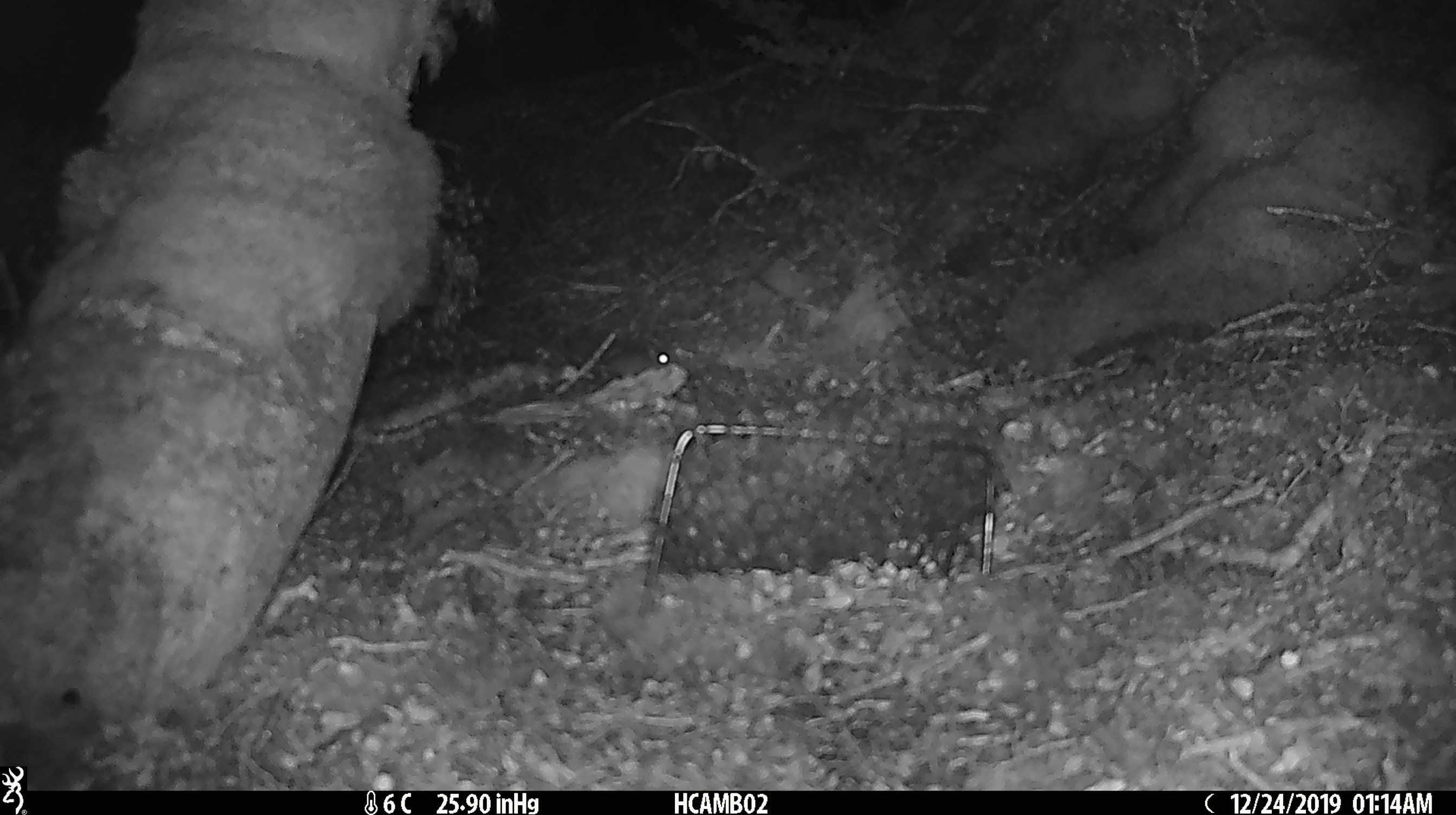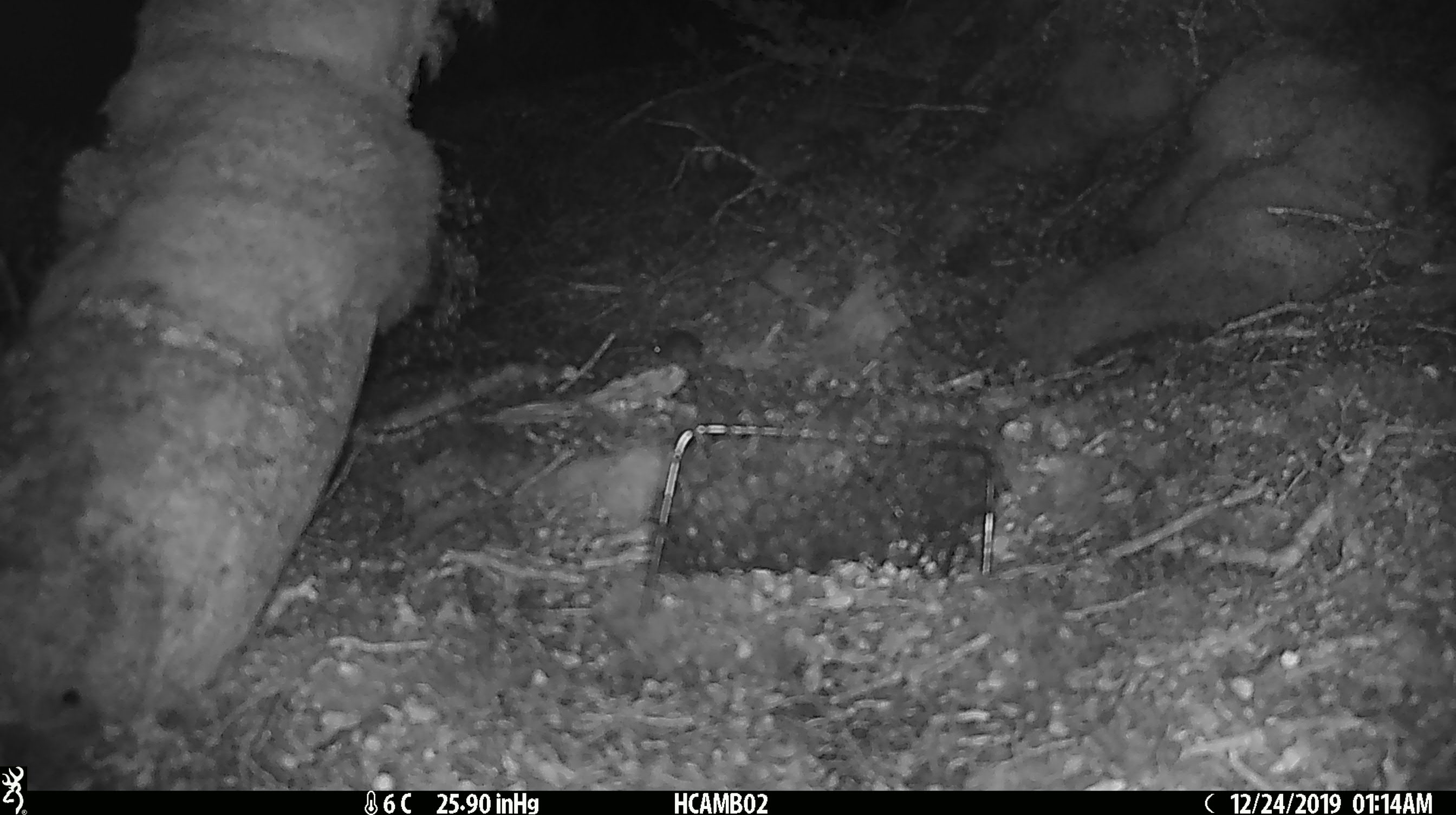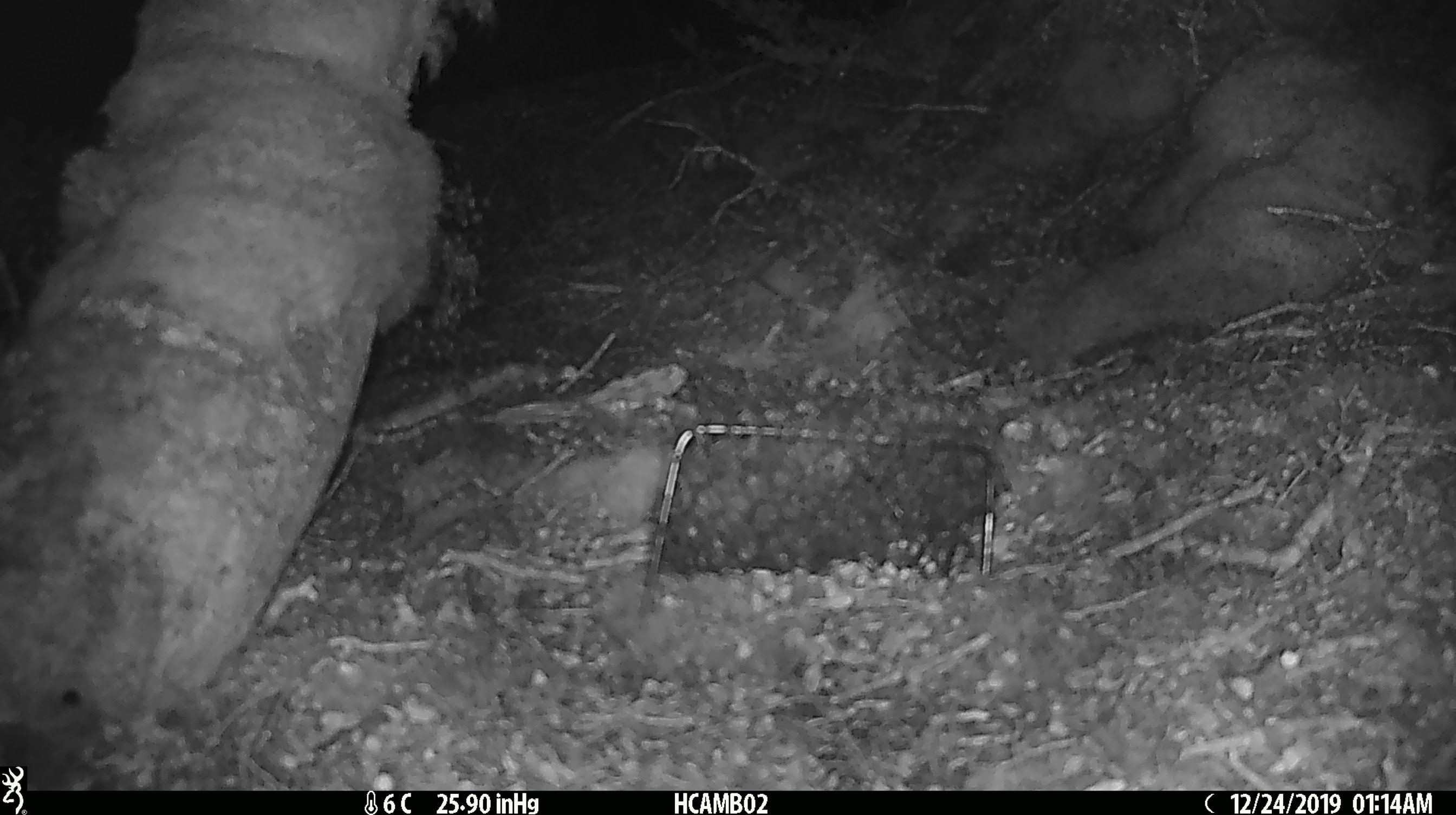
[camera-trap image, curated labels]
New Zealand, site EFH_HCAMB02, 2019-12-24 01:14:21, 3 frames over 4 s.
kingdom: Animalia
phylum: Chordata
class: Mammalia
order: Rodentia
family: Muridae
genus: Mus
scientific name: Mus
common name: mouse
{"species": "mouse (Mus)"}